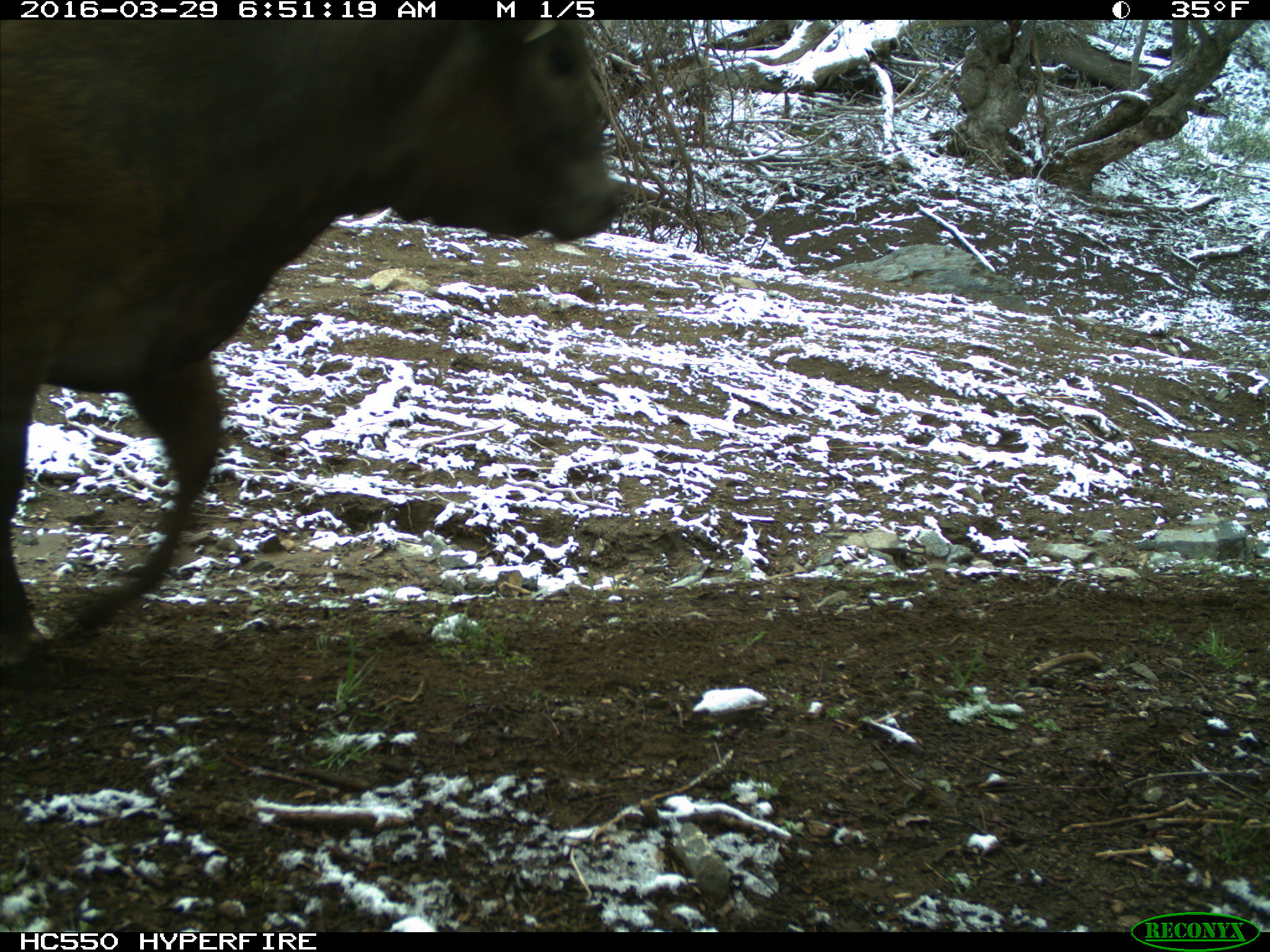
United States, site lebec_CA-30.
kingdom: Animalia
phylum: Chordata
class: Mammalia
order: Artiodactyla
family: Bovidae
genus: Bos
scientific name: Bos taurus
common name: domestic cow